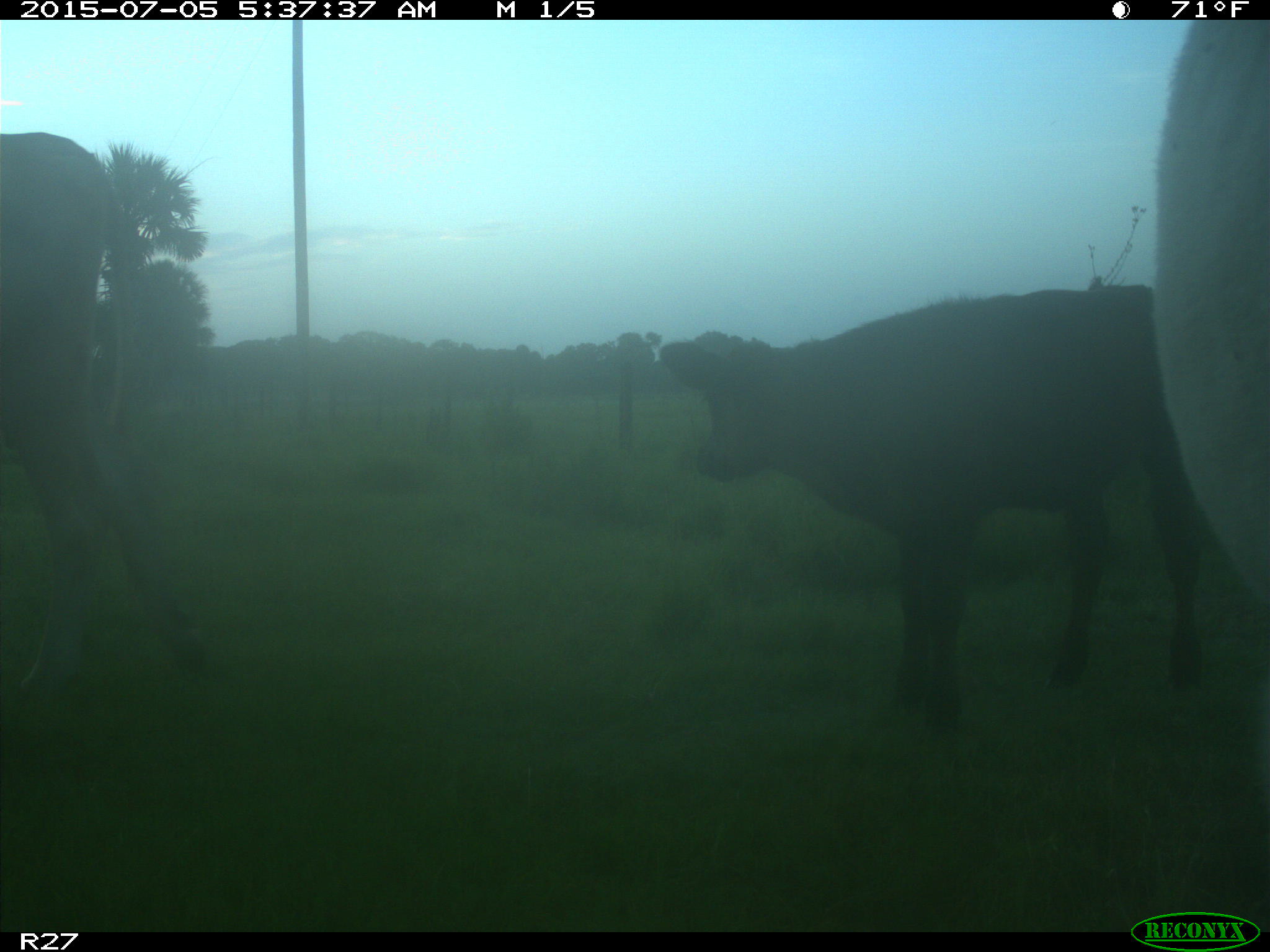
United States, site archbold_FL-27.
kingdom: Animalia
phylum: Chordata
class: Mammalia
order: Artiodactyla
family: Bovidae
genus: Bos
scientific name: Bos taurus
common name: domestic cow